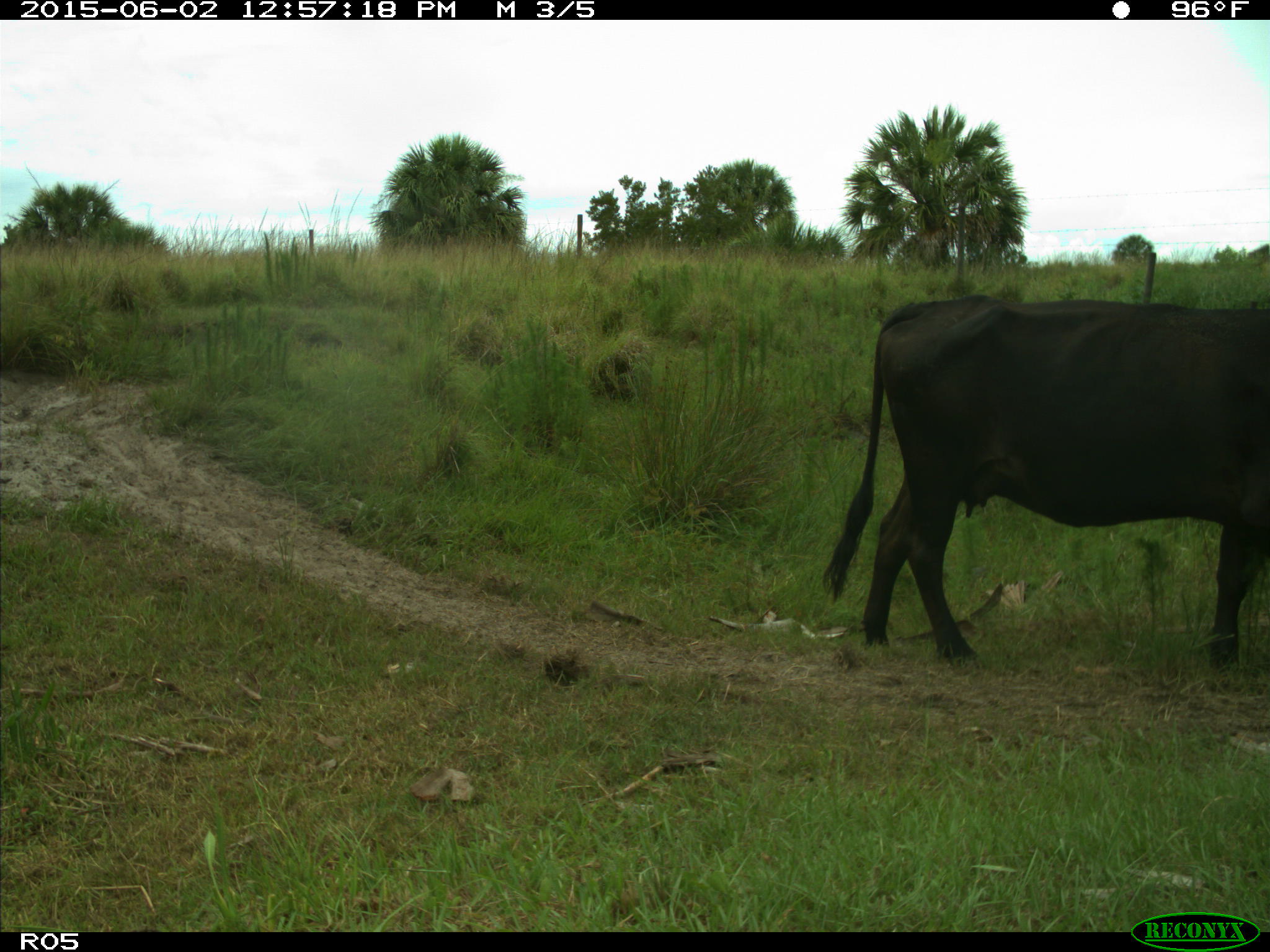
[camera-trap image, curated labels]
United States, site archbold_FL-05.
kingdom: Animalia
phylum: Chordata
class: Mammalia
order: Artiodactyla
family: Bovidae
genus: Bos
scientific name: Bos taurus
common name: domestic cow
Bos taurus (domestic cow).